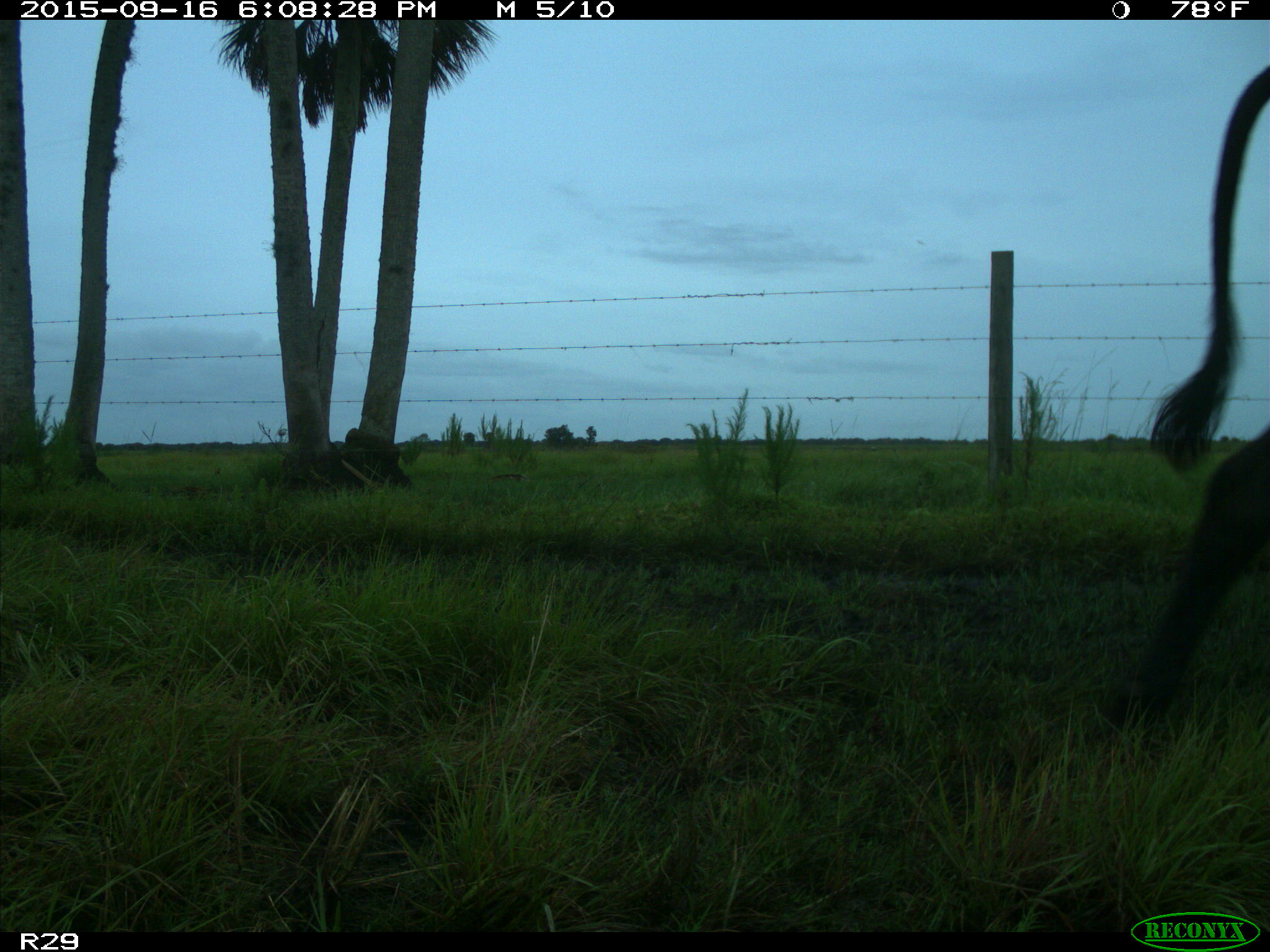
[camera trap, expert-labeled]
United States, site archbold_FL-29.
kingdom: Animalia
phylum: Chordata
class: Mammalia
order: Artiodactyla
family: Bovidae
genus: Bos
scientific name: Bos taurus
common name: domestic cow